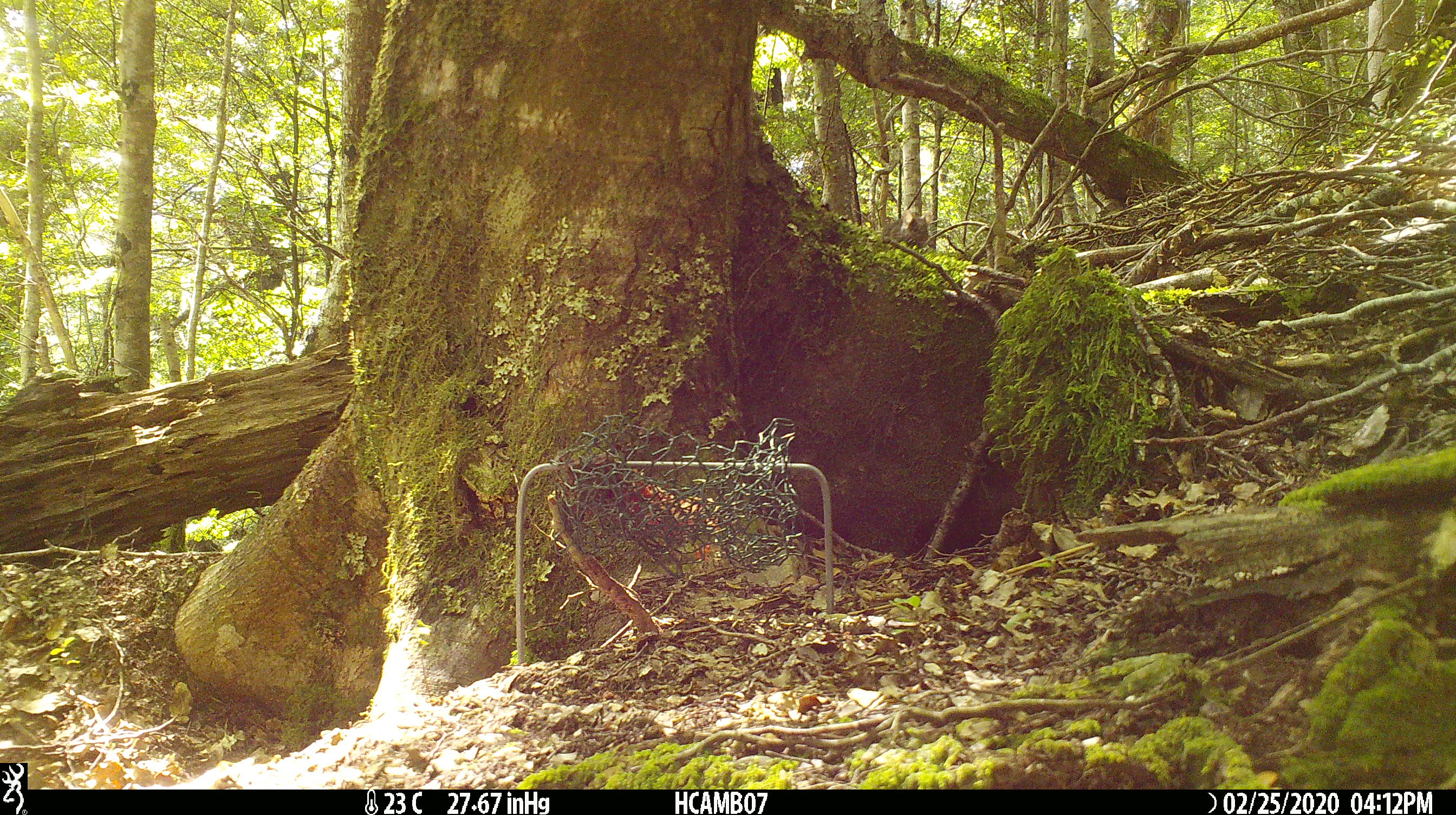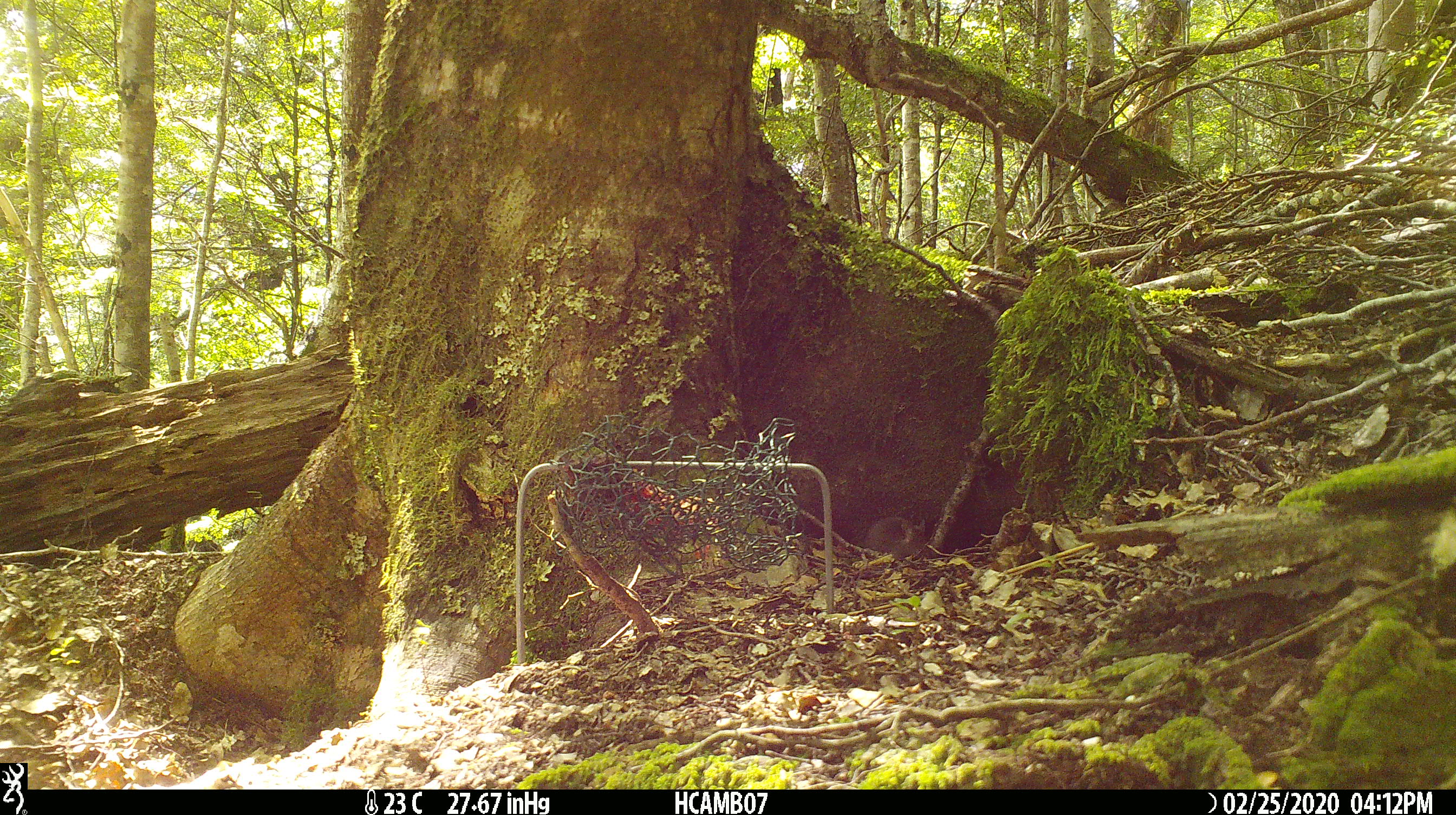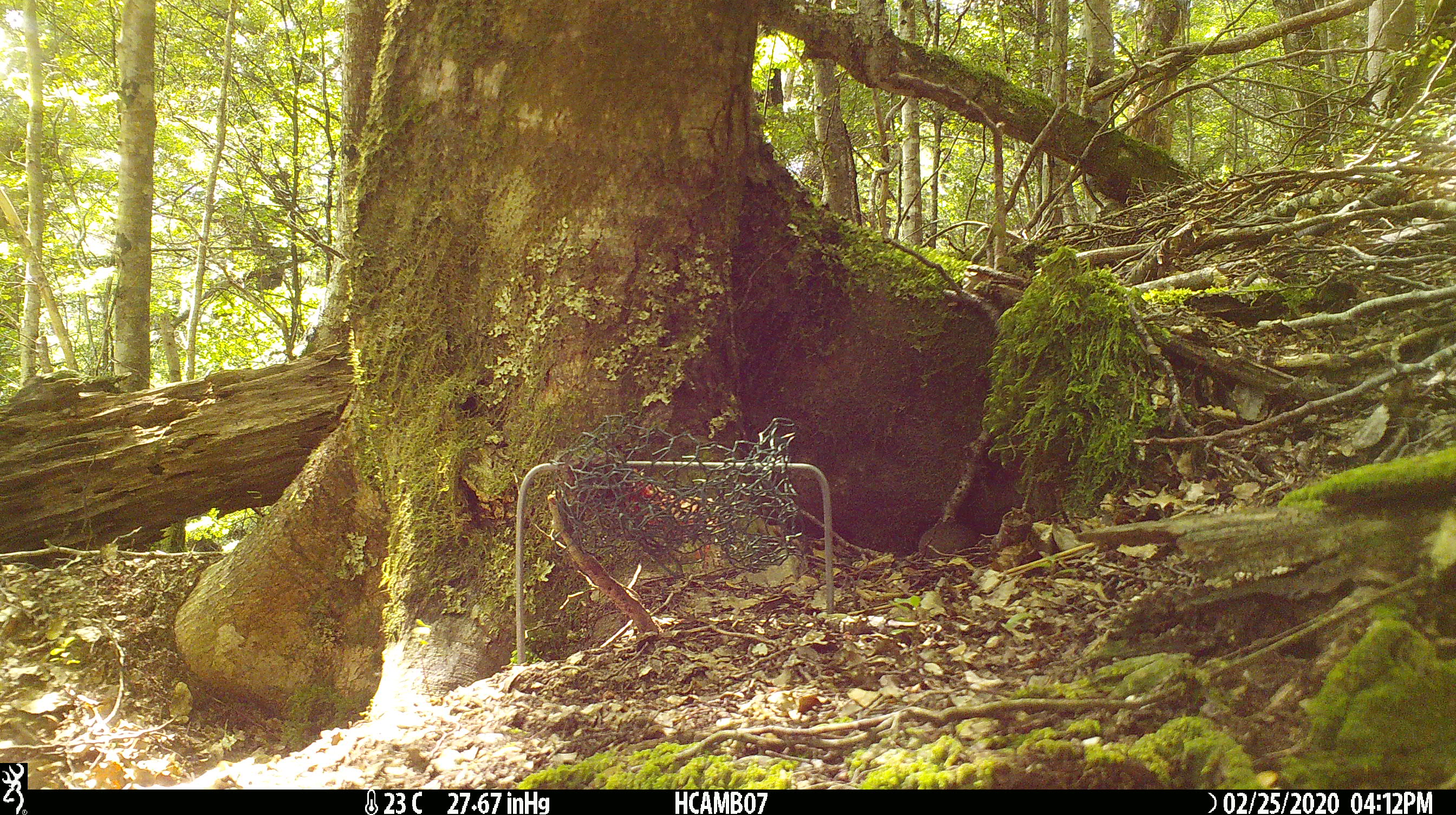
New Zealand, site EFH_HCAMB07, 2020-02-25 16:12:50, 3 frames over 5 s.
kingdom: Animalia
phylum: Chordata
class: Mammalia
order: Rodentia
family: Muridae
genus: Mus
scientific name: Mus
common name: mouse